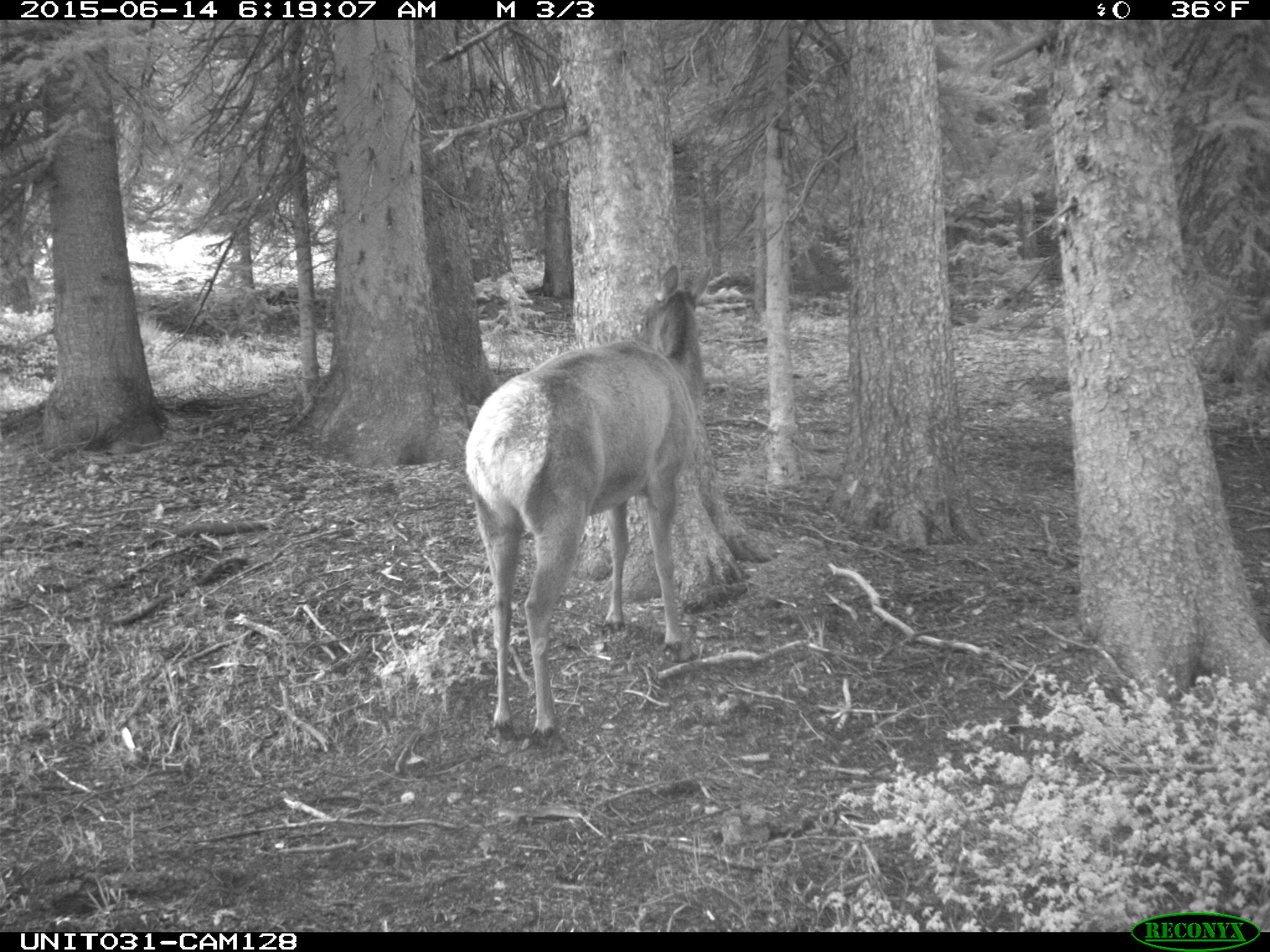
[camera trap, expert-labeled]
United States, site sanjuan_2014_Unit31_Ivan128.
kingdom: Animalia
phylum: Chordata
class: Mammalia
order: Artiodactyla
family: Cervidae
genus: Cervus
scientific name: Cervus elaphus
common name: red deer